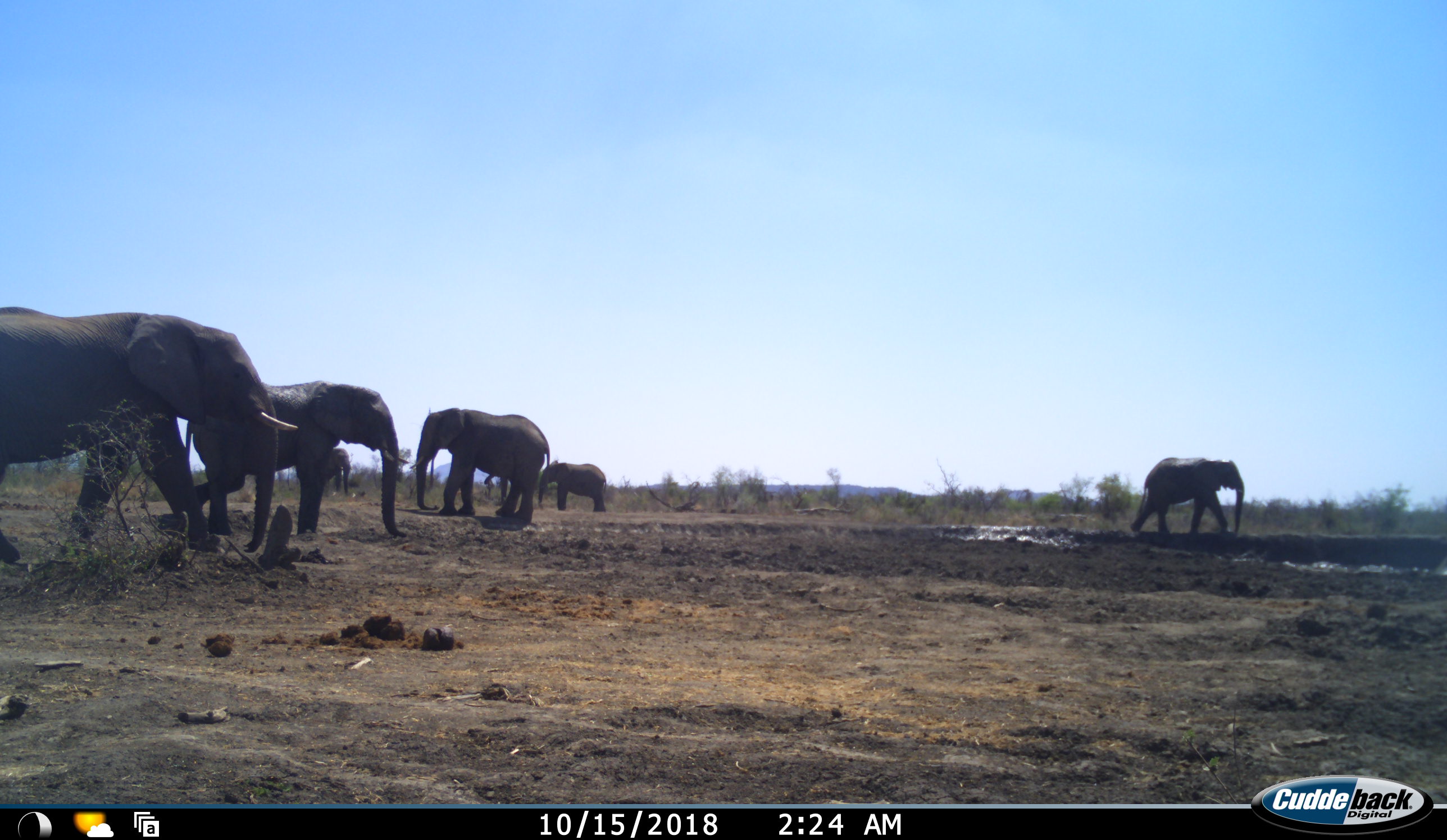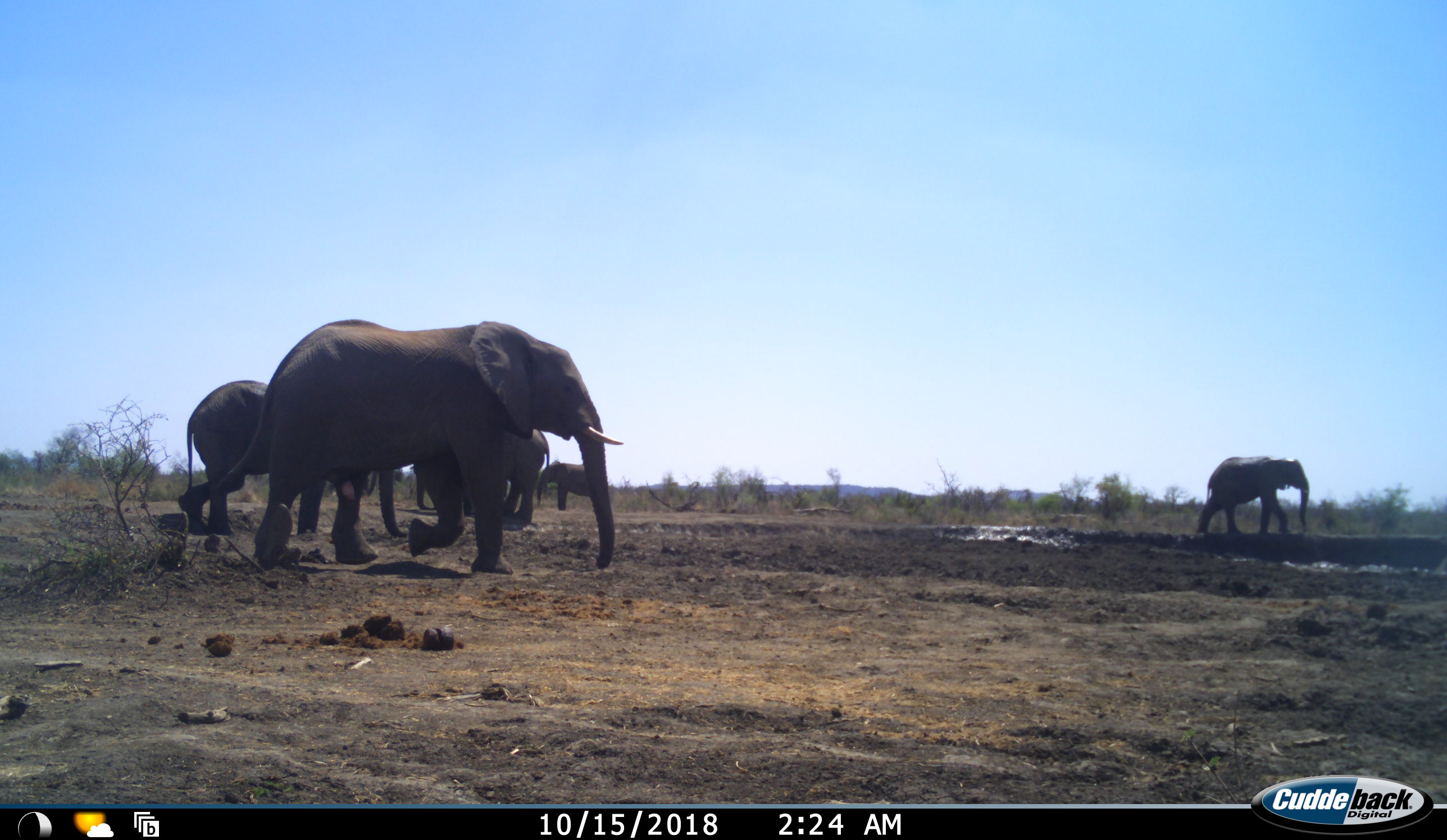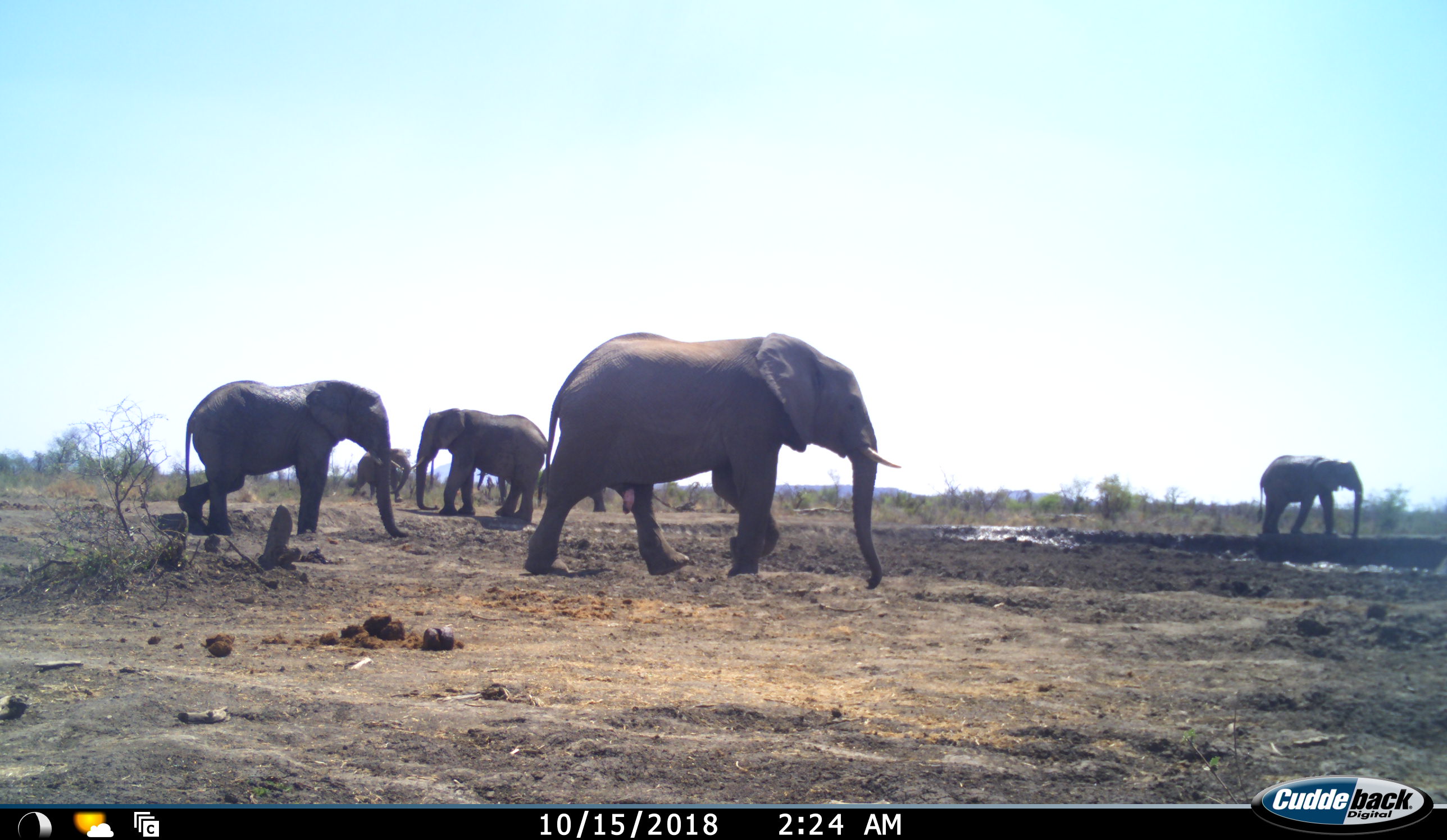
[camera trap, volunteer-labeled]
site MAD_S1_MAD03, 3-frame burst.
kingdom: Animalia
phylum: Chordata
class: Mammalia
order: Proboscidea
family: Elephantidae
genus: Loxodonta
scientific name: Loxodonta africana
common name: african bush elephant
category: elephant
Elephant (african bush elephant) (Loxodonta africana), count 6. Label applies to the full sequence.